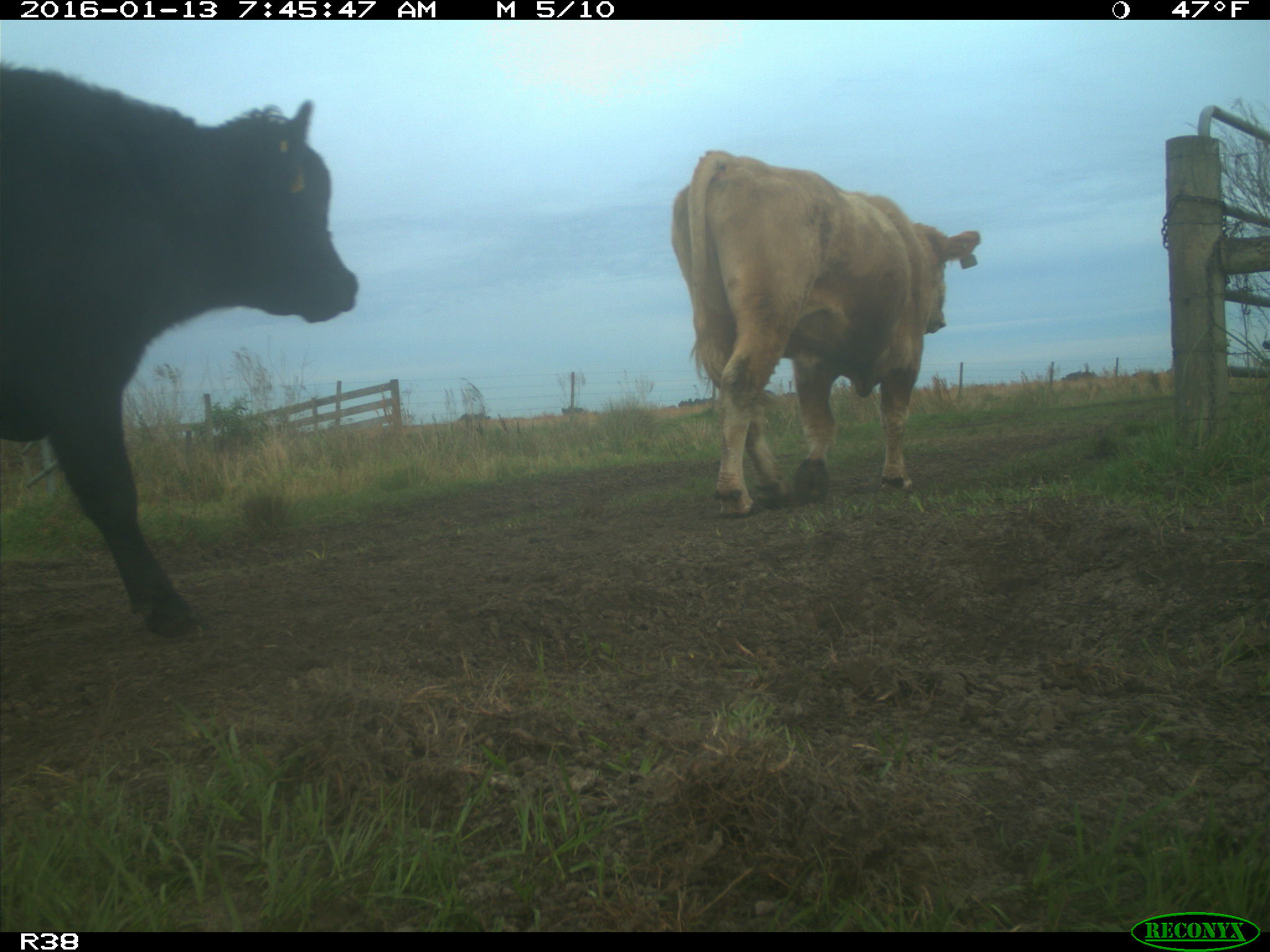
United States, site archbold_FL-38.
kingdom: Animalia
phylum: Chordata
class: Mammalia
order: Artiodactyla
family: Bovidae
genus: Bos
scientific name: Bos taurus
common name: domestic cow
Bos taurus (domestic cow).